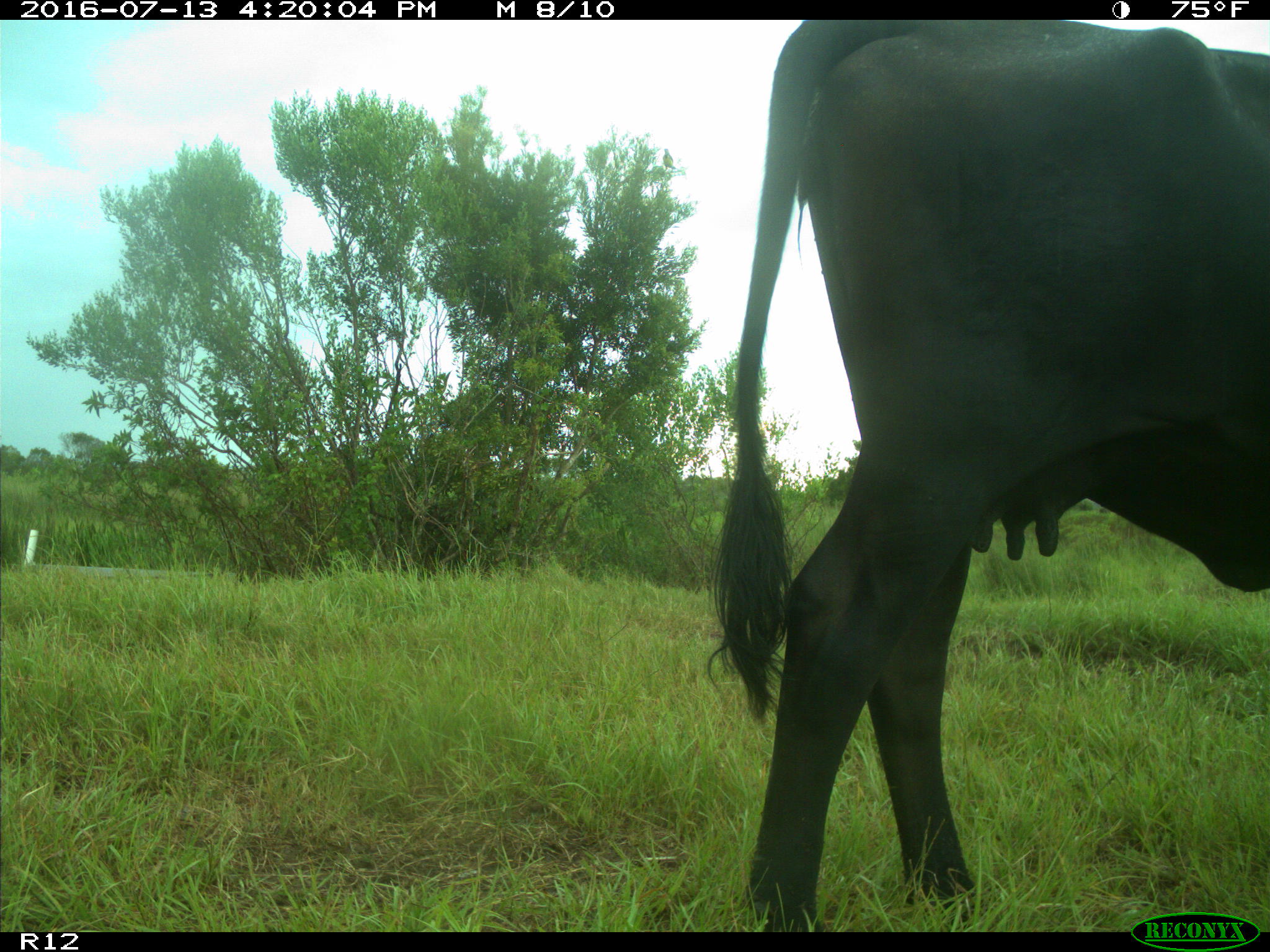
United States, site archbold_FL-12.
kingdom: Animalia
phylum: Chordata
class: Mammalia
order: Artiodactyla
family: Bovidae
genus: Bos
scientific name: Bos taurus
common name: domestic cow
Bos taurus (domestic cow).